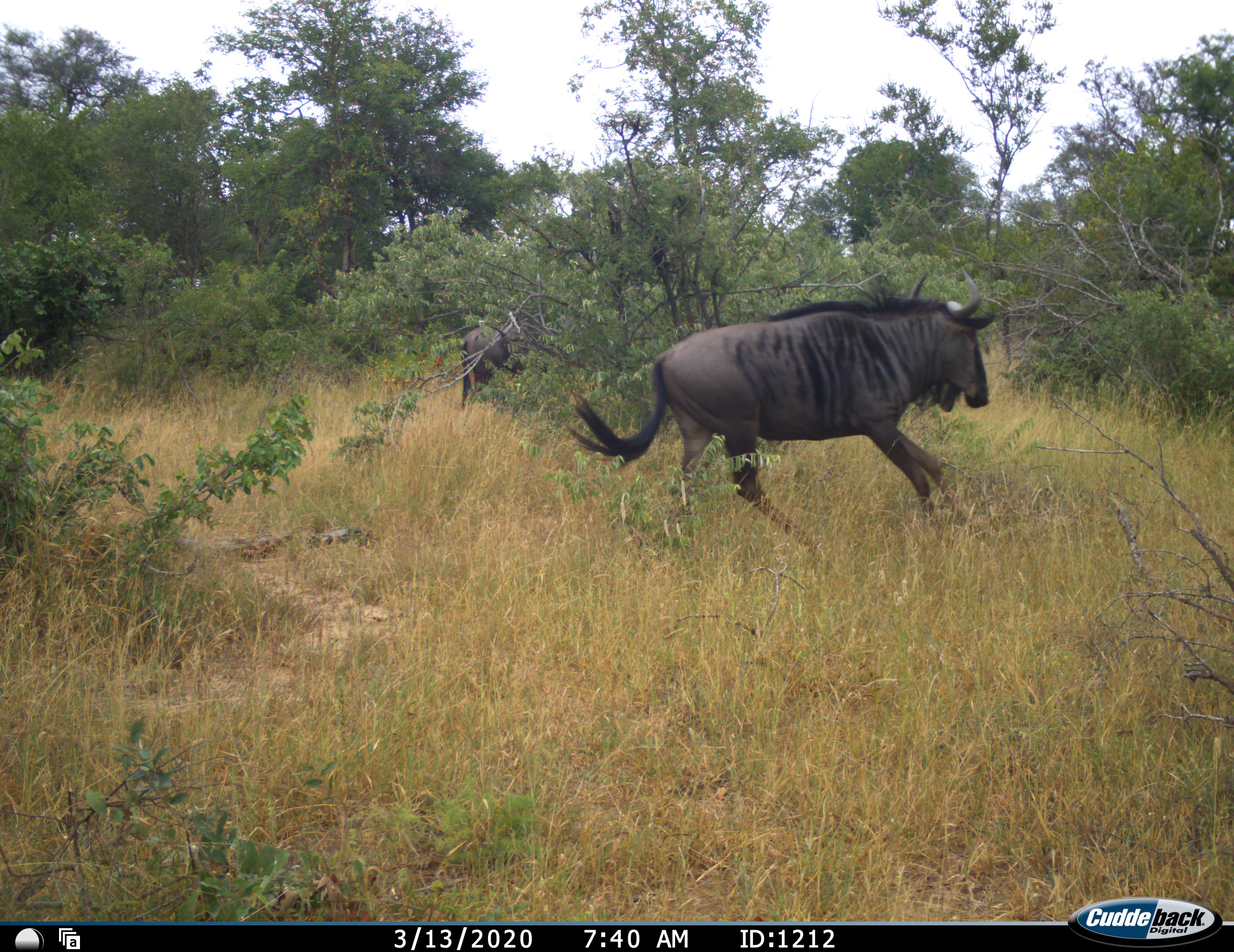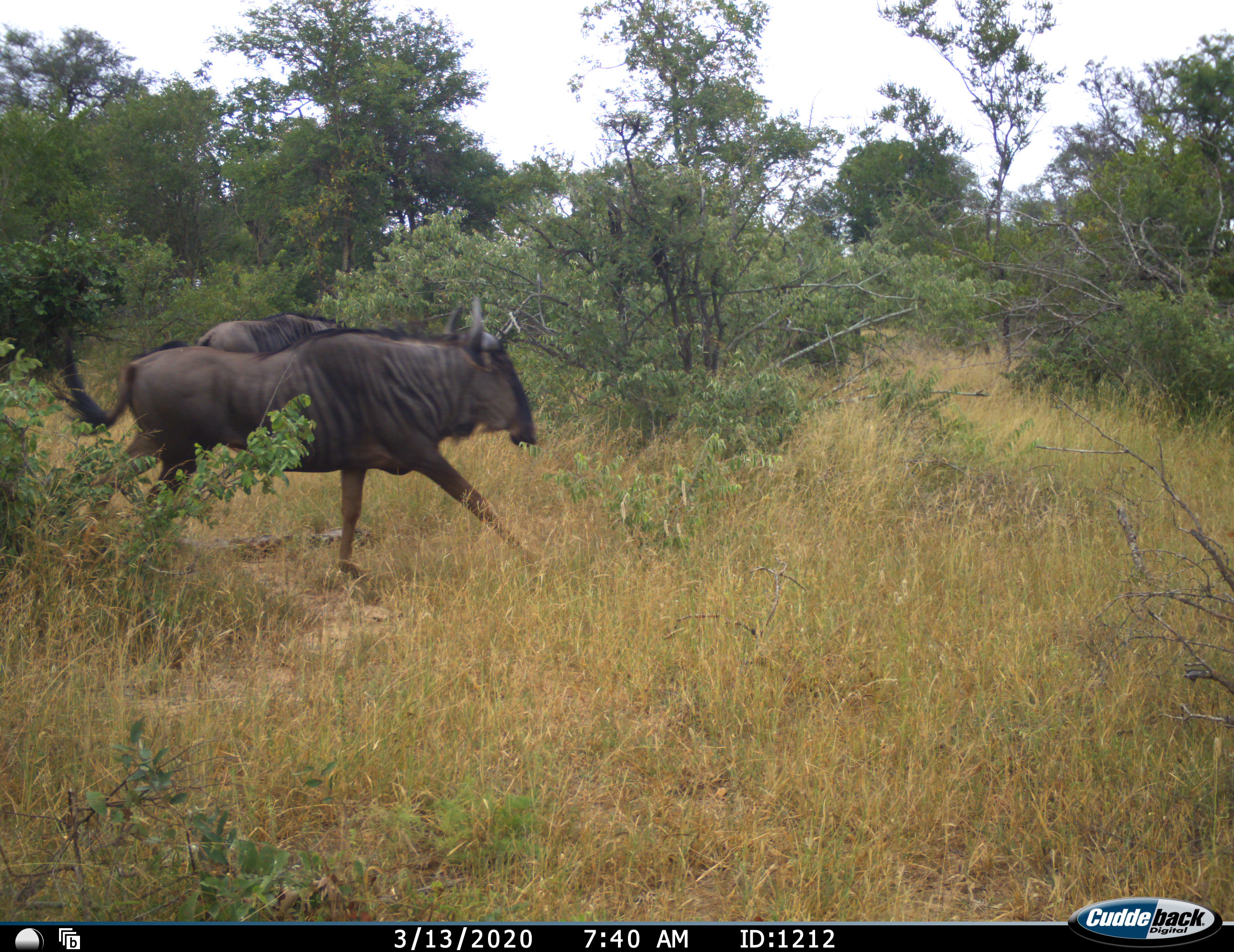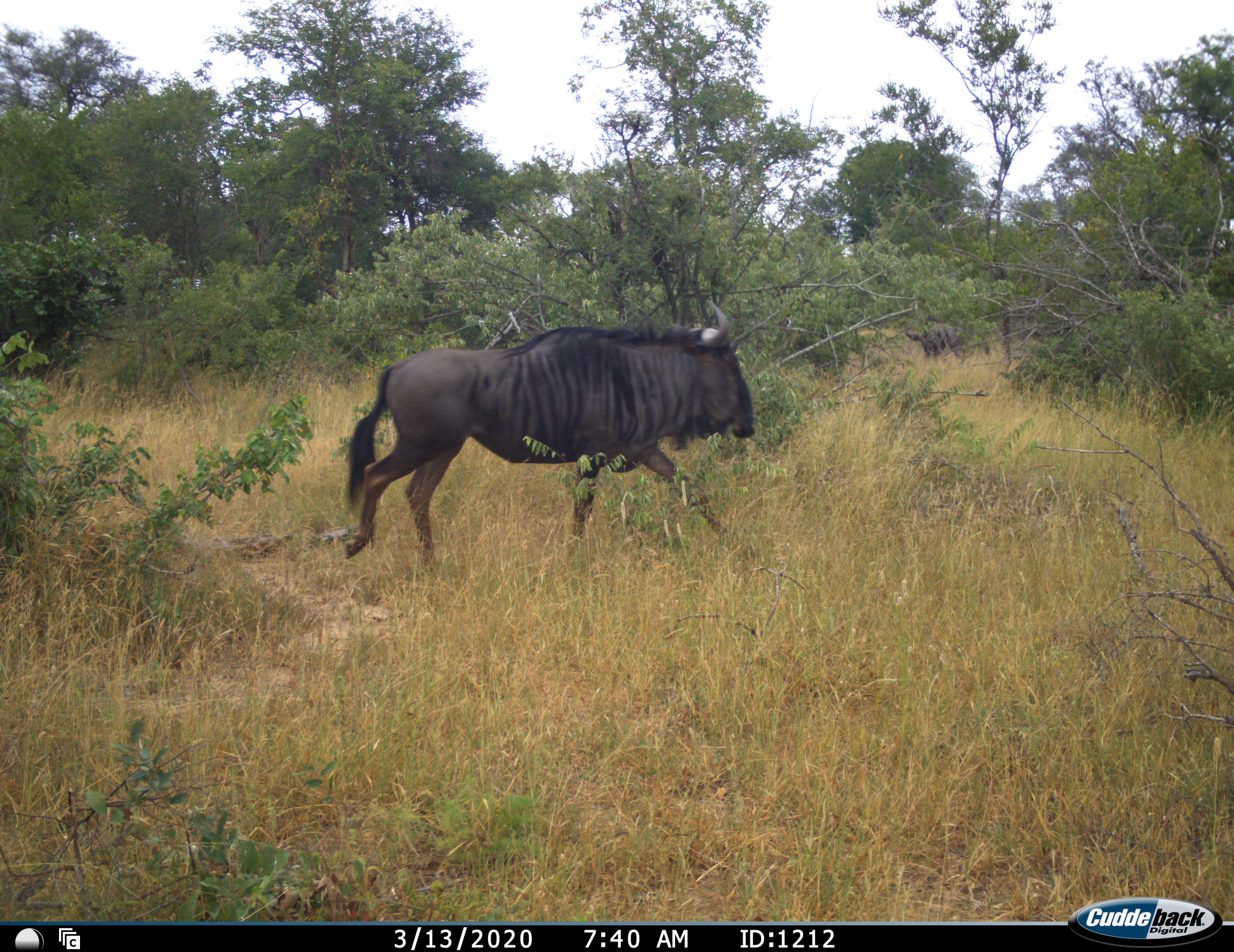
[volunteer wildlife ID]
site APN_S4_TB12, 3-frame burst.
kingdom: Animalia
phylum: Chordata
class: Mammalia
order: Artiodactyla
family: Bovidae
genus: Connochaetes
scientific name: Connochaetes taurinus taurinus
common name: blue wildebeest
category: wildebeestblue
Wildebeestblue (blue wildebeest) (Connochaetes taurinus taurinus), count 2. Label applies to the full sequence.